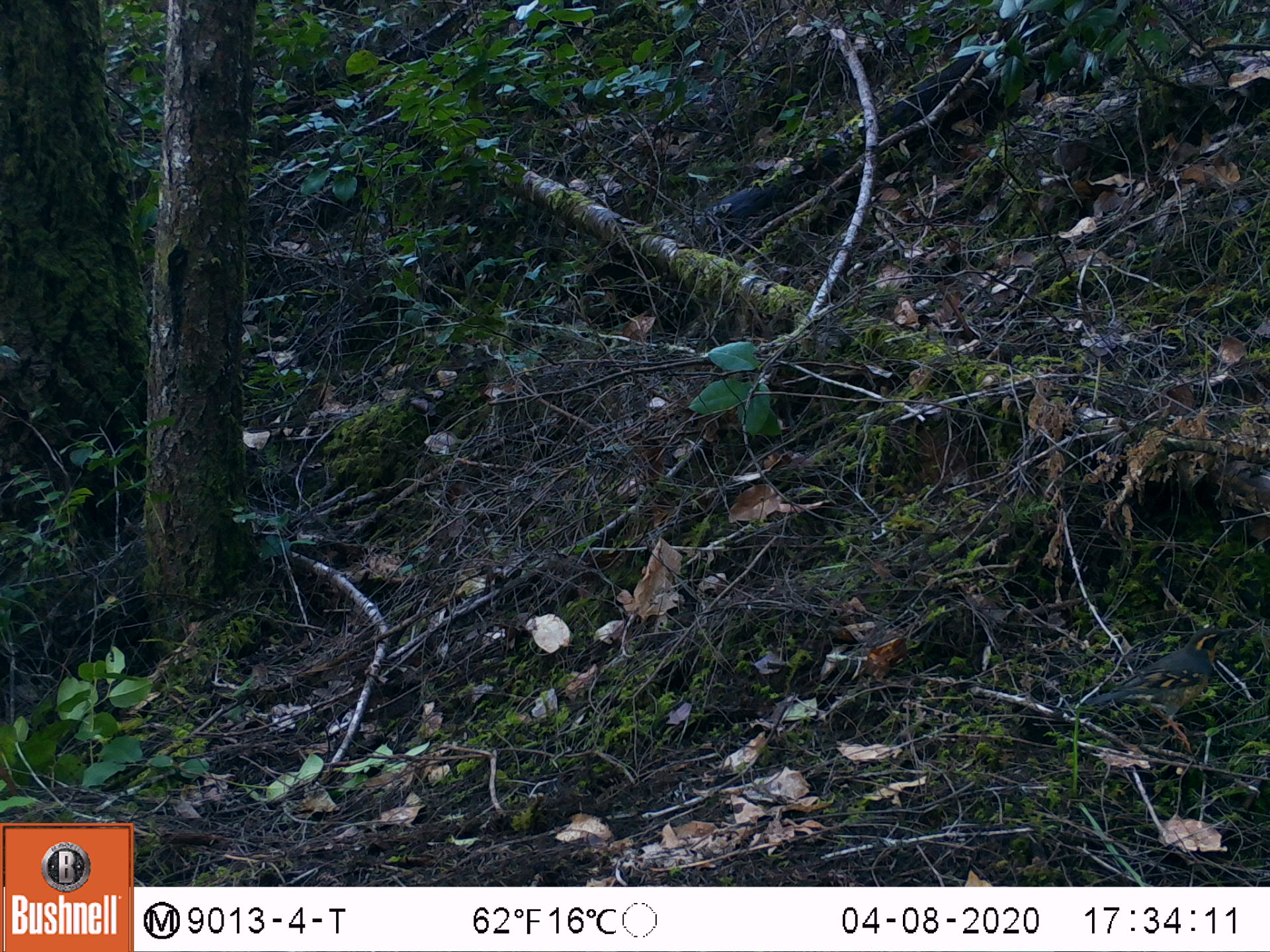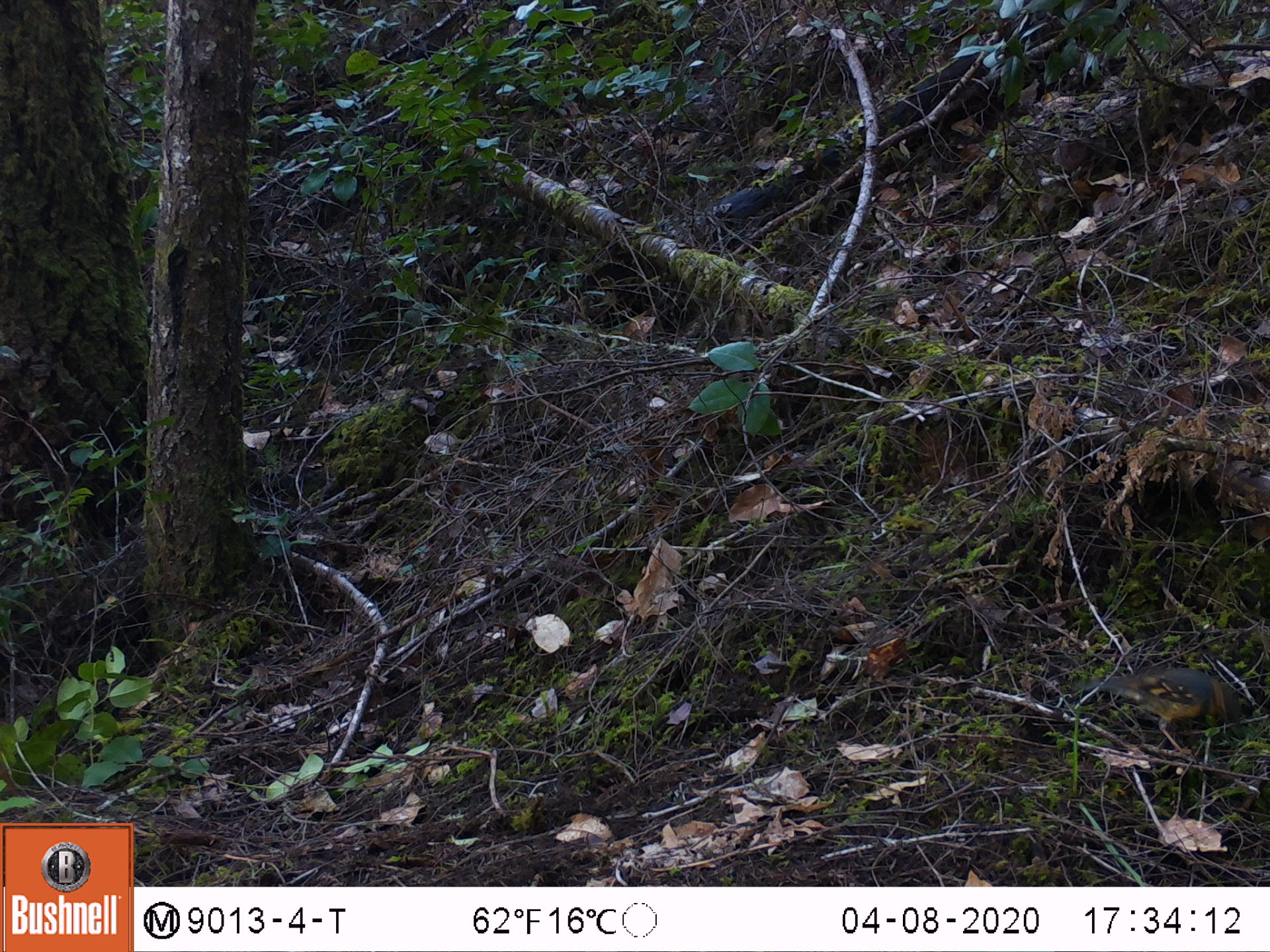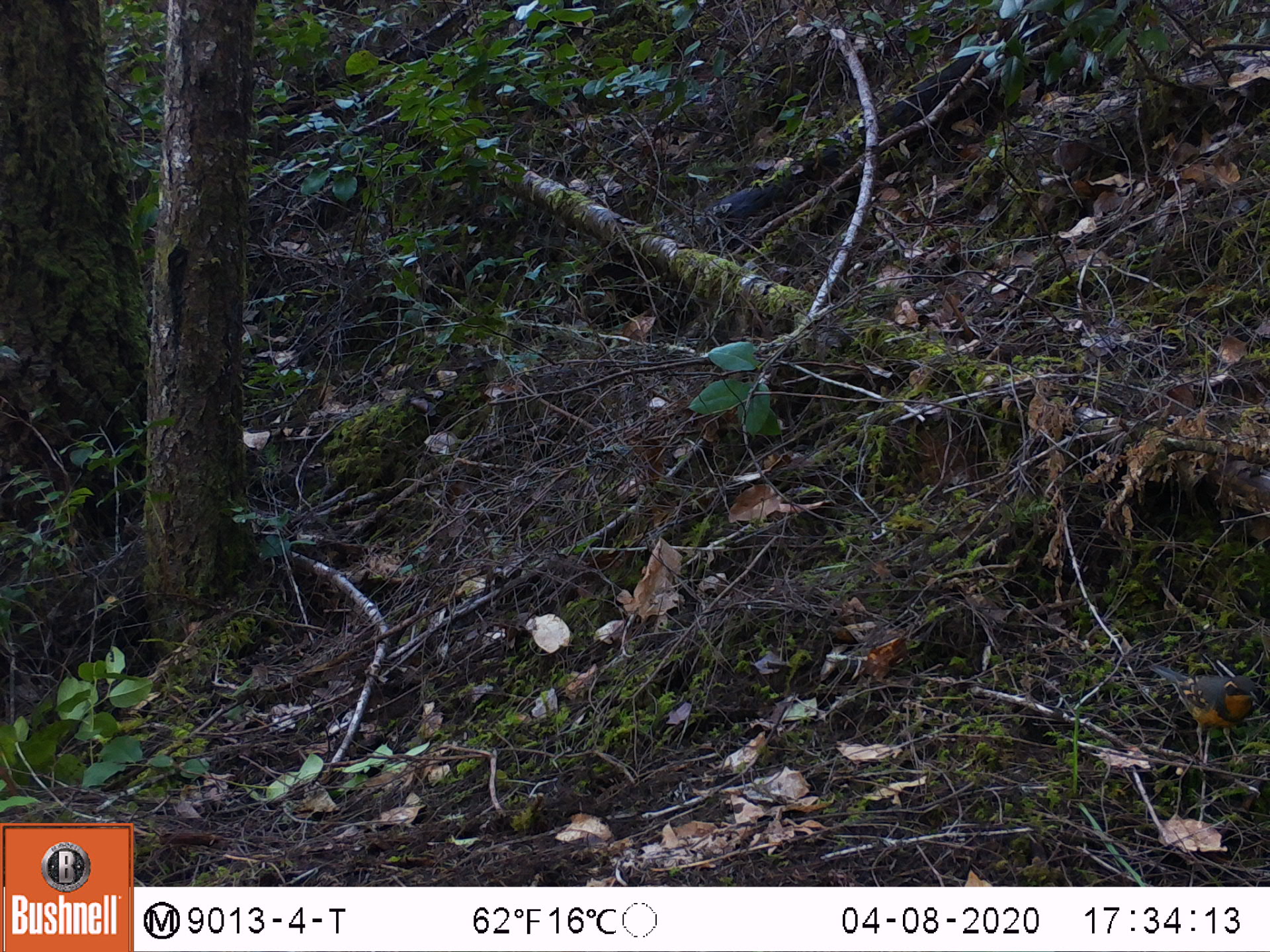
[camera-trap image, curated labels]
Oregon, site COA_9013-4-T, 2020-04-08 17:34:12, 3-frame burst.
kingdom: Animalia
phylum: Chordata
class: Aves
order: Passeriformes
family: Turdidae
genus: Ixoreus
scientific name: Ixoreus naevius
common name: varied thrush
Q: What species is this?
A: Varied thrush (Ixoreus naevius).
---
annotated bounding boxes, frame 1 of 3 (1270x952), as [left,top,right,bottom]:
varied thrush: [1082,629,1219,723]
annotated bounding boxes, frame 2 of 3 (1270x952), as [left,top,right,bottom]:
varied thrush: [1080,669,1247,756]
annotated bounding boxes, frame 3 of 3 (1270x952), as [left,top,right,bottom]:
varied thrush: [1154,661,1263,764]